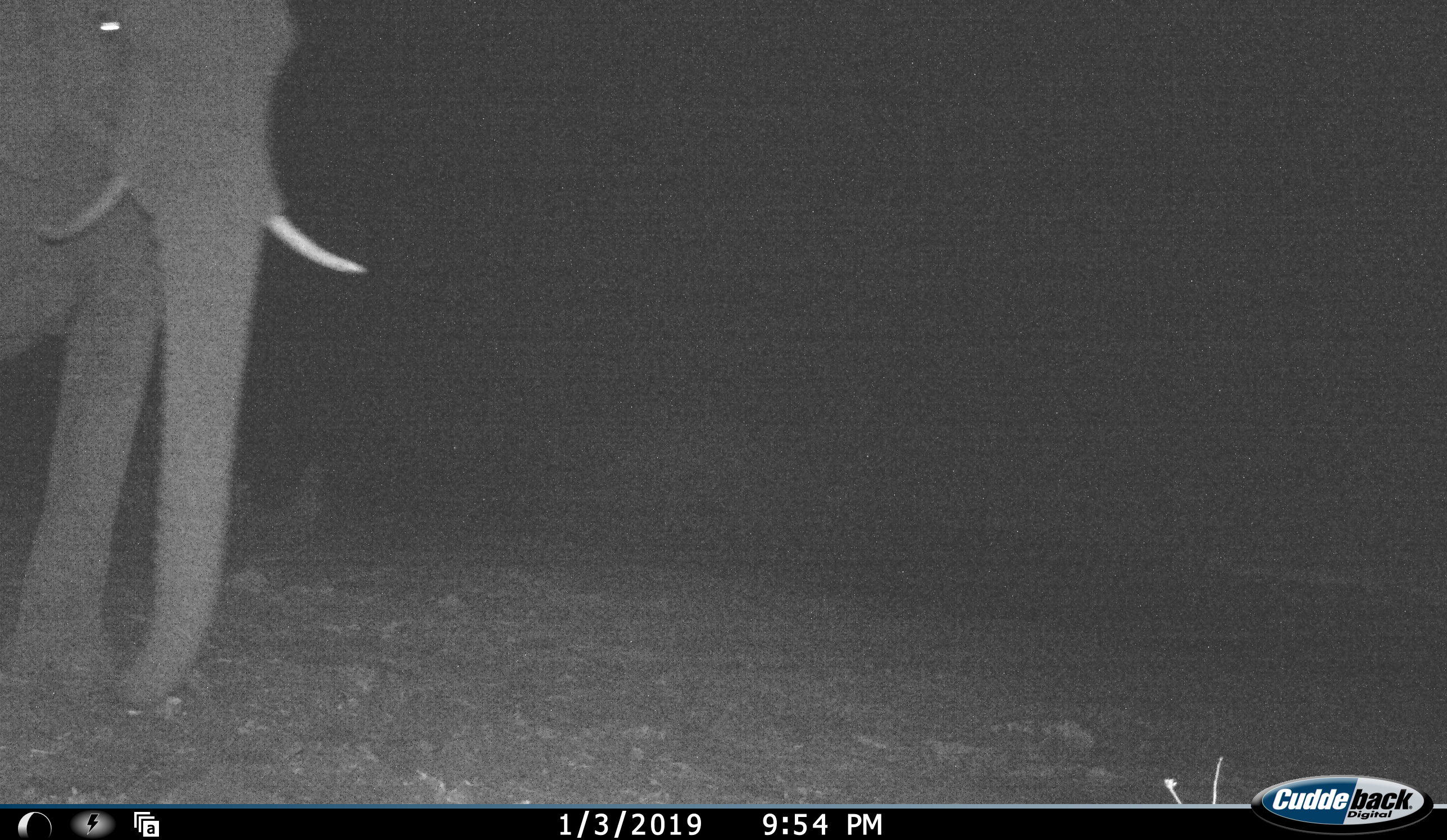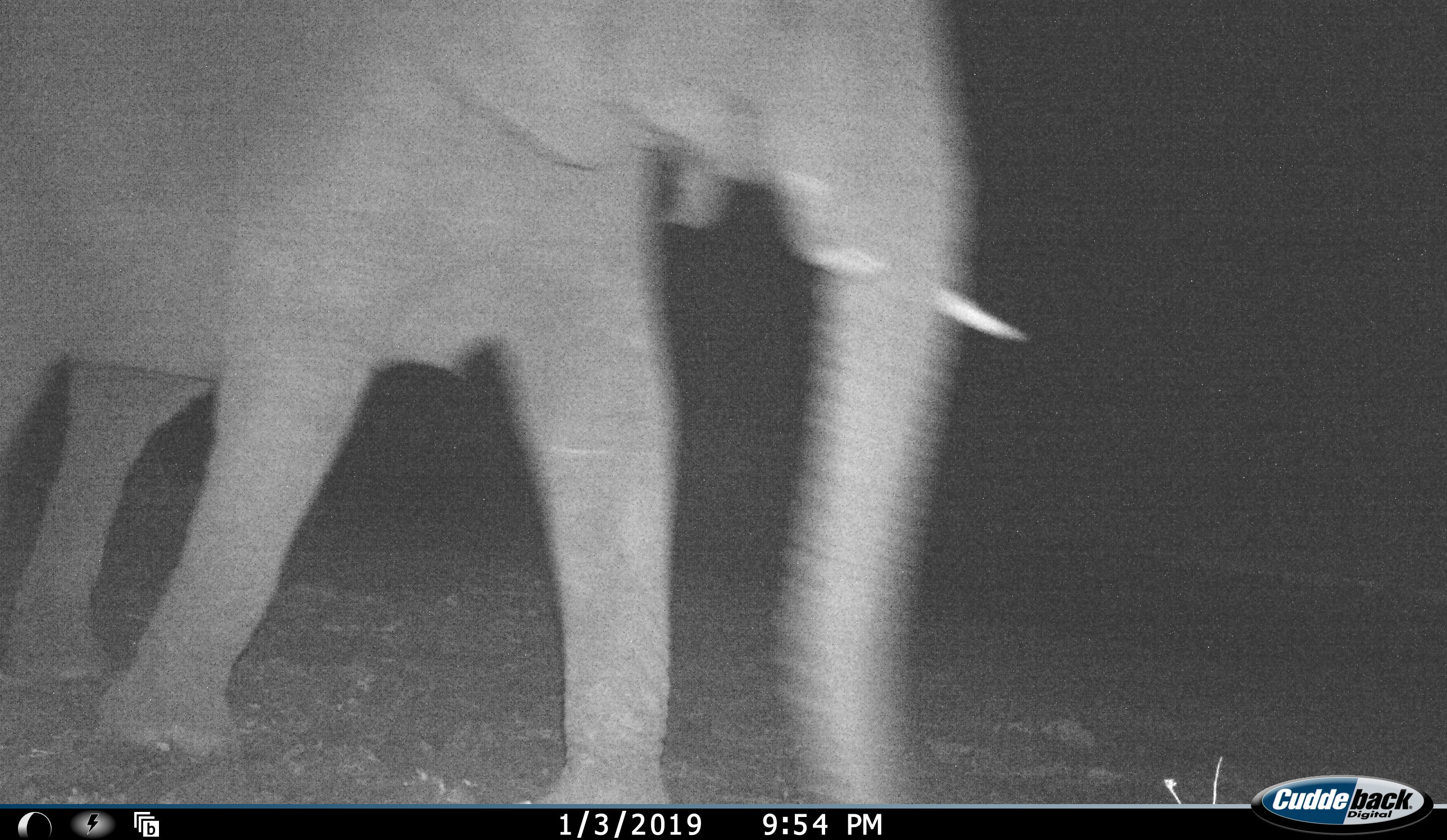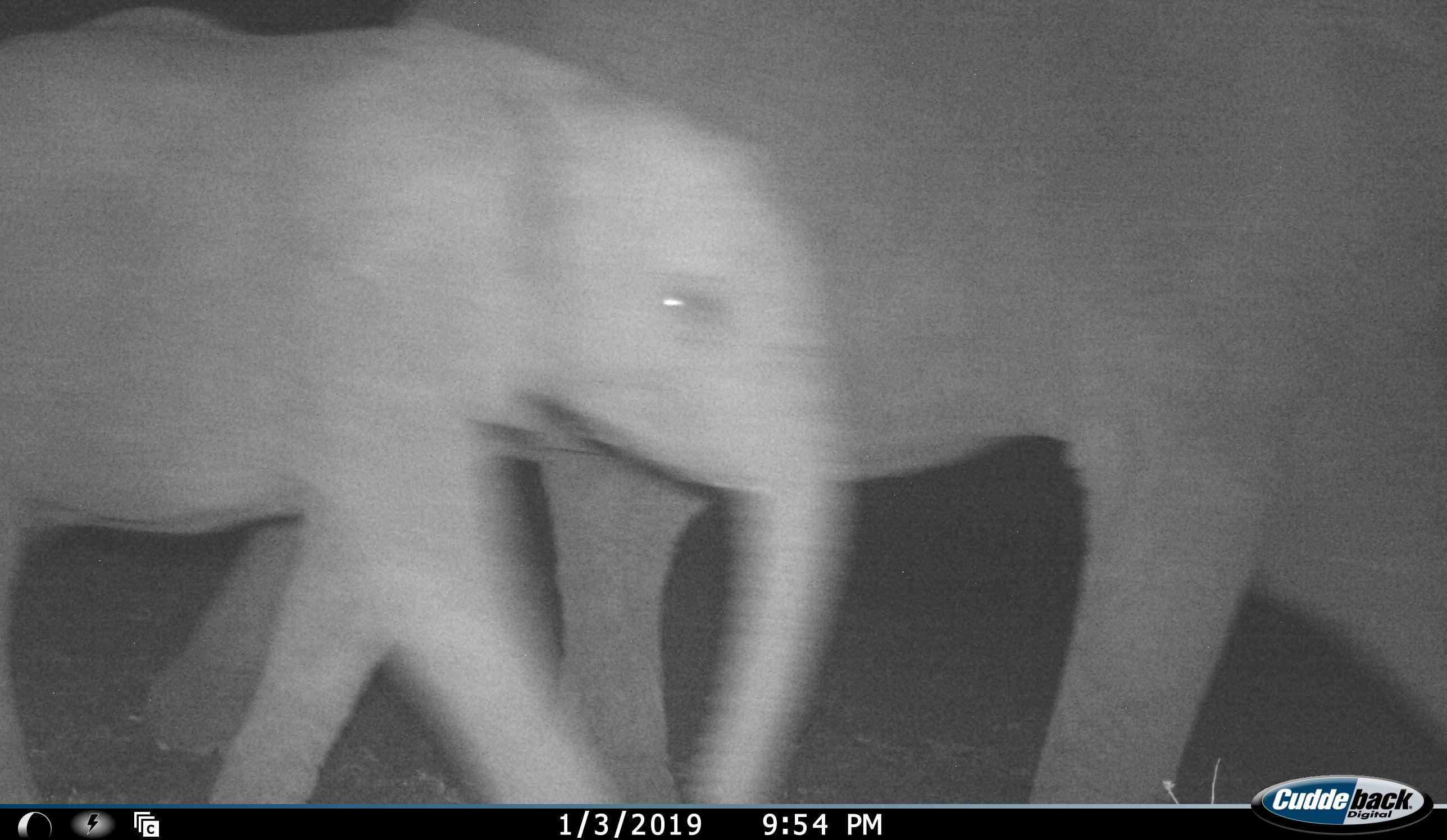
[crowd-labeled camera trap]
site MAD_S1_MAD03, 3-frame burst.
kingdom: Animalia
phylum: Chordata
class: Mammalia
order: Proboscidea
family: Elephantidae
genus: Loxodonta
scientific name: Loxodonta africana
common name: african bush elephant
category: elephant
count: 2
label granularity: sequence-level